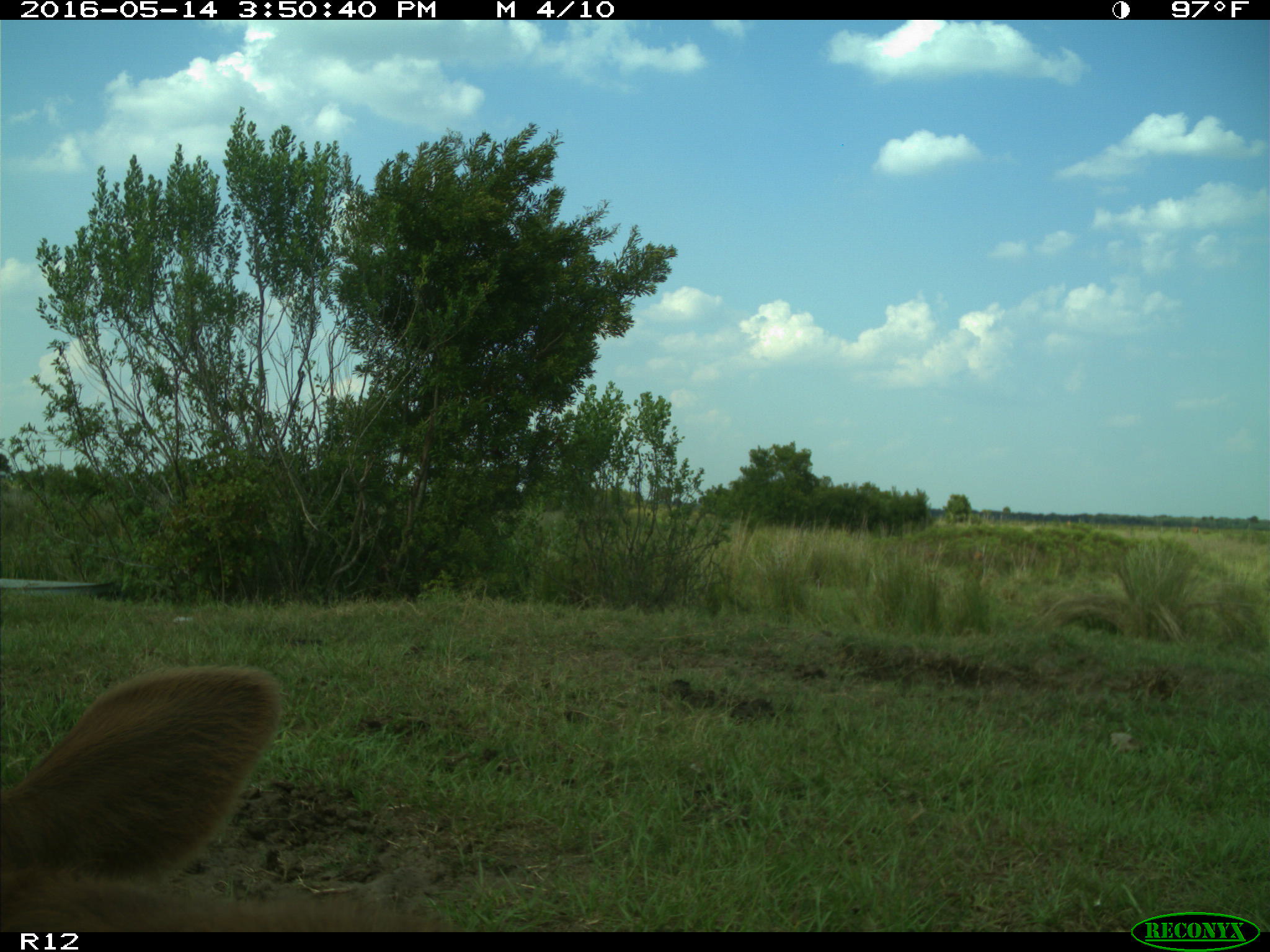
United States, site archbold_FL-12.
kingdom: Animalia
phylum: Chordata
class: Mammalia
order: Artiodactyla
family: Bovidae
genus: Bos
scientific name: Bos taurus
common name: domestic cow